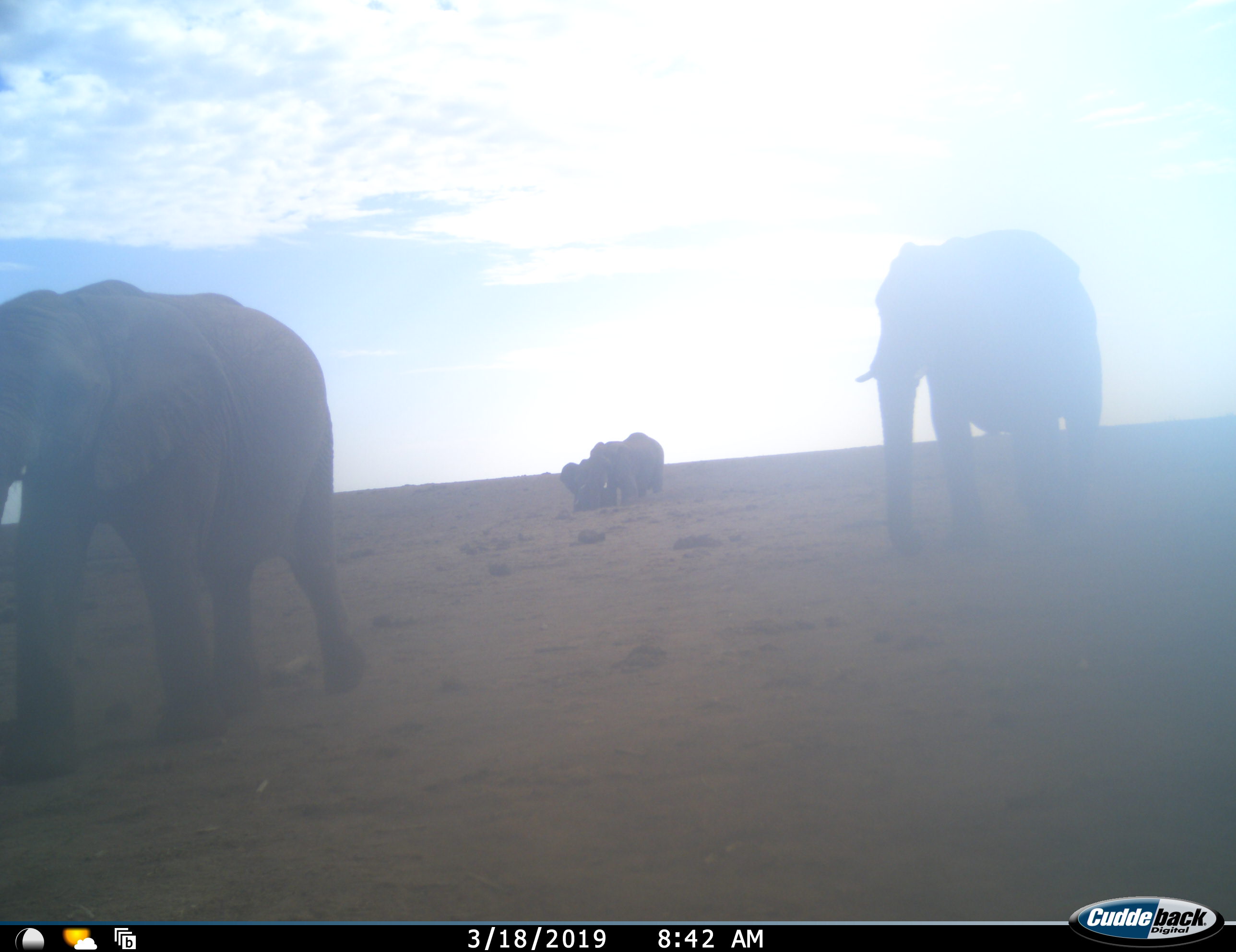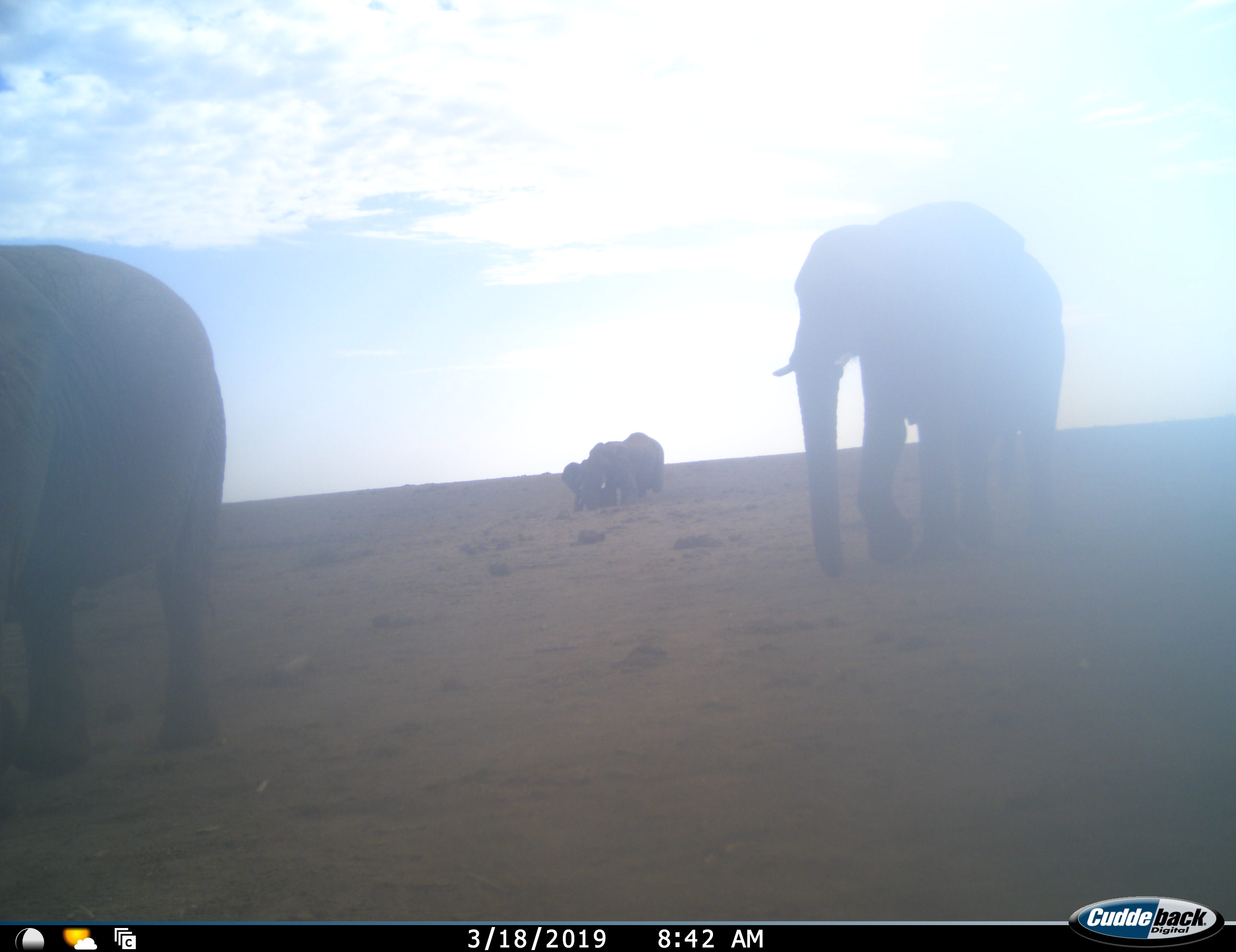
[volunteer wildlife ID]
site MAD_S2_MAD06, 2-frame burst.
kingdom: Animalia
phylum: Chordata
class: Mammalia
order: Proboscidea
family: Elephantidae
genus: Loxodonta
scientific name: Loxodonta africana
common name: african bush elephant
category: elephant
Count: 4.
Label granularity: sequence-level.